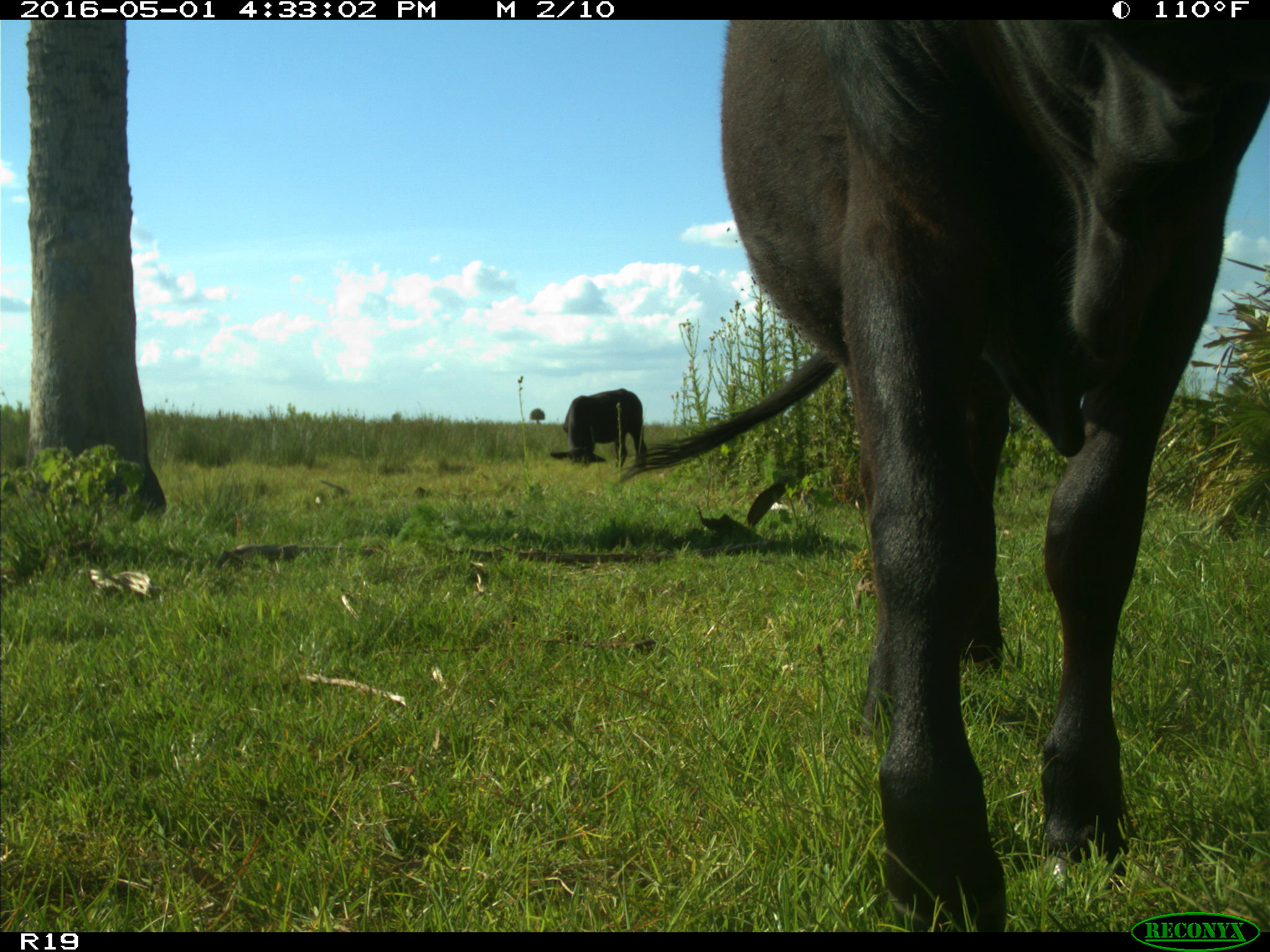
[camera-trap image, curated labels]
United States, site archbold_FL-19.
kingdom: Animalia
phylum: Chordata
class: Mammalia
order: Artiodactyla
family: Bovidae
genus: Bos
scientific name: Bos taurus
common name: domestic cow